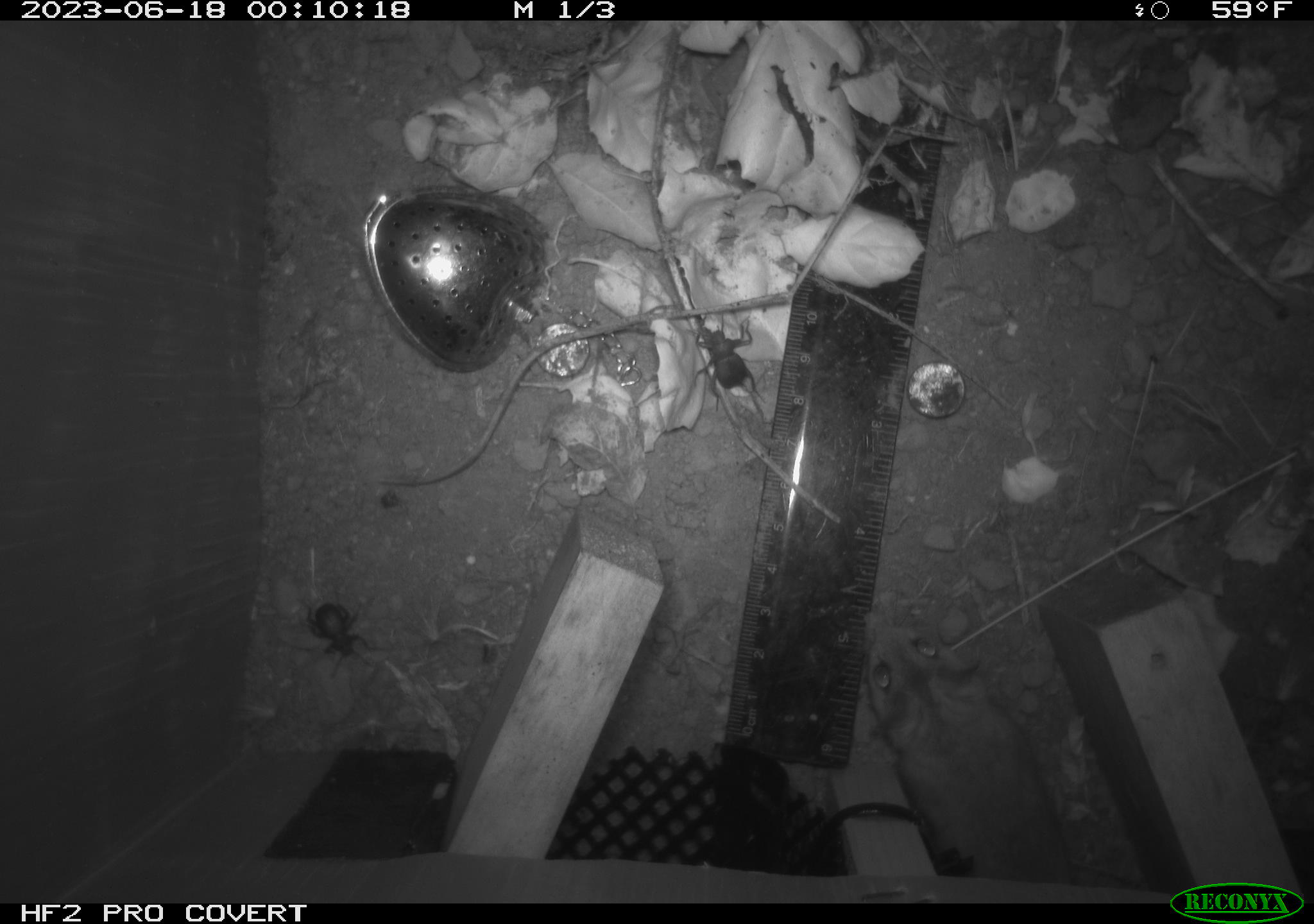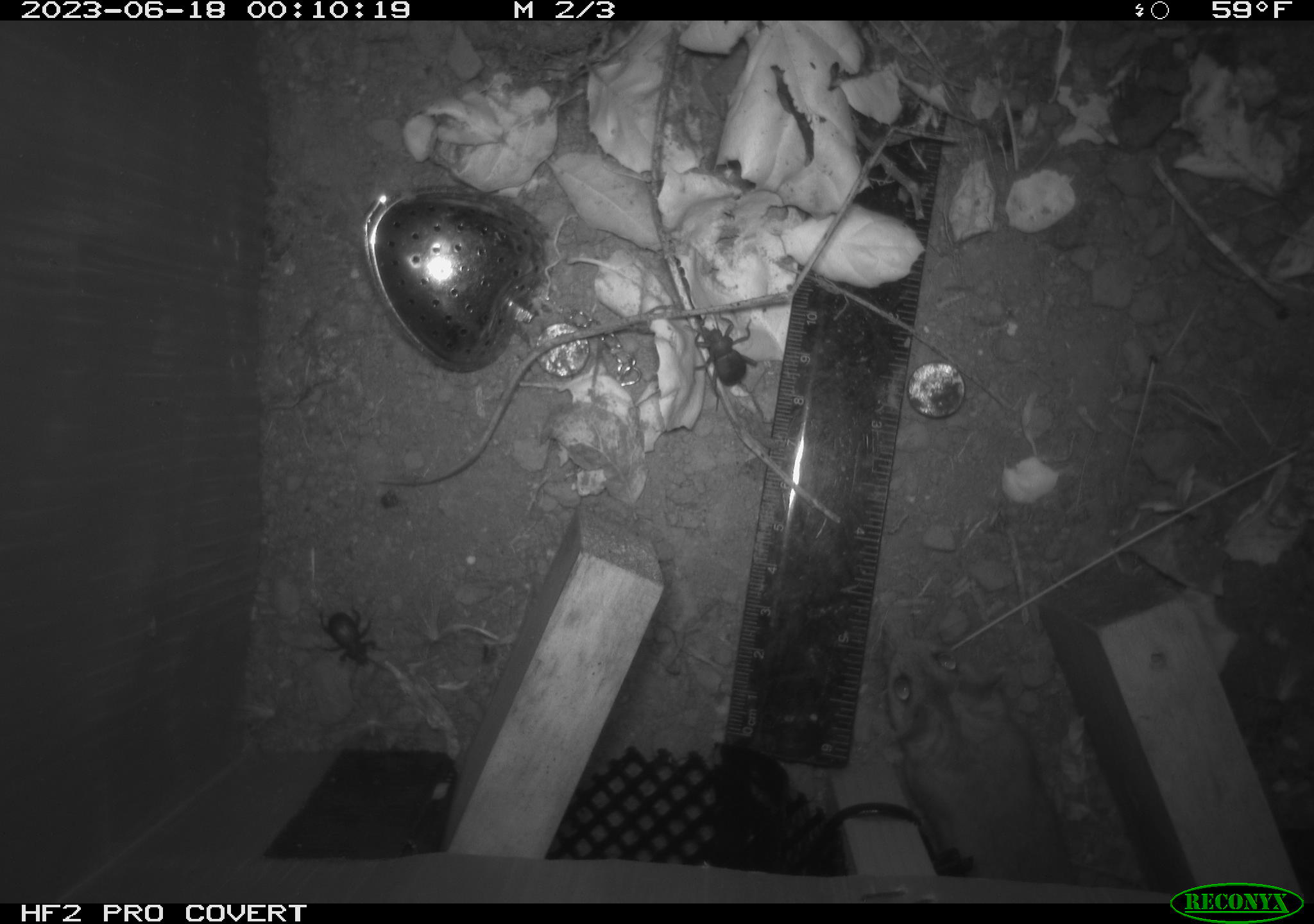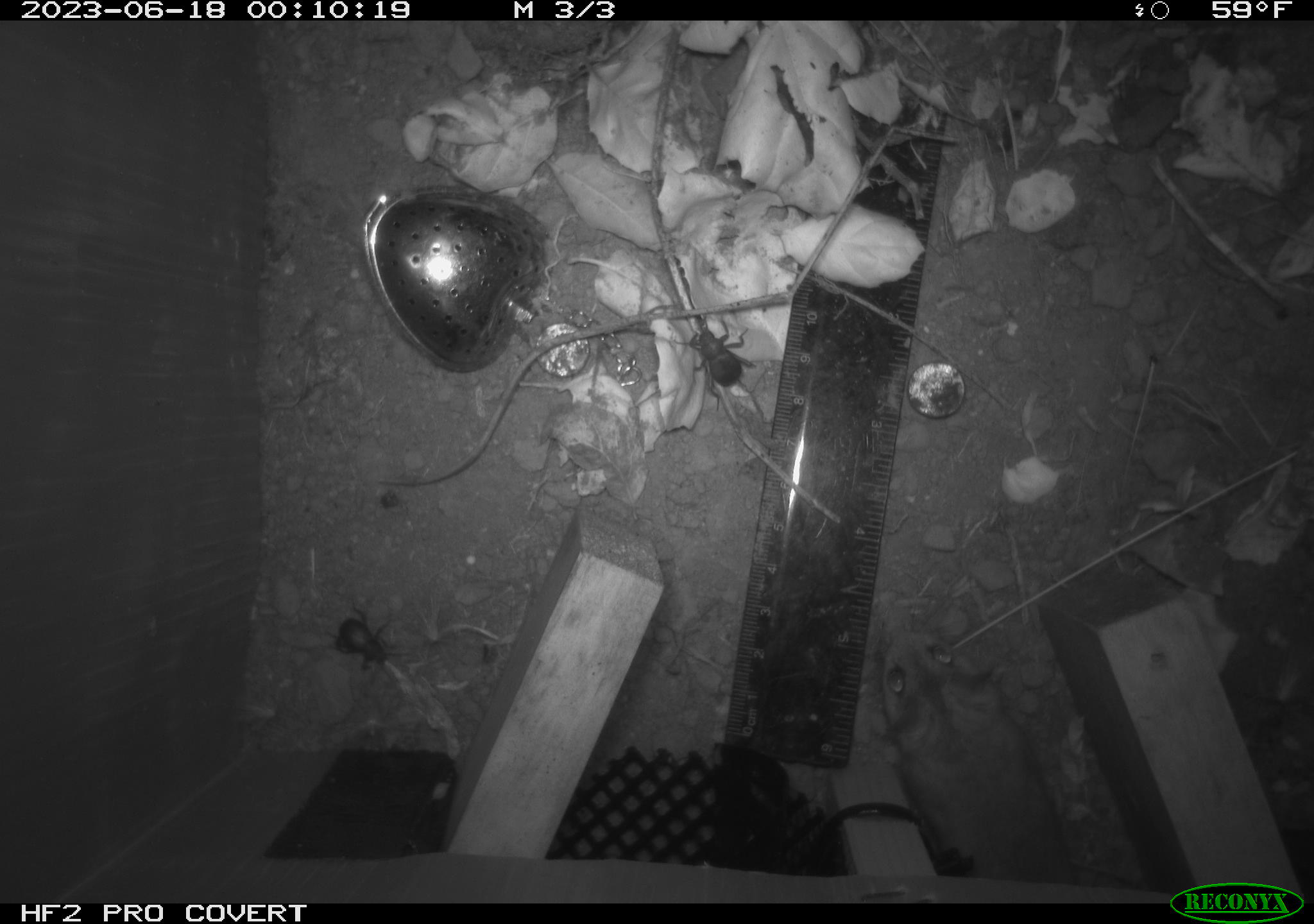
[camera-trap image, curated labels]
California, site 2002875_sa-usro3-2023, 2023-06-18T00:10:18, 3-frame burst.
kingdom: Animalia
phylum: Arthropoda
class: Insecta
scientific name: Insecta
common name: insect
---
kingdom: Animalia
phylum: Chordata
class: Mammalia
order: Rodentia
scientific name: Rodentia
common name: mouse species